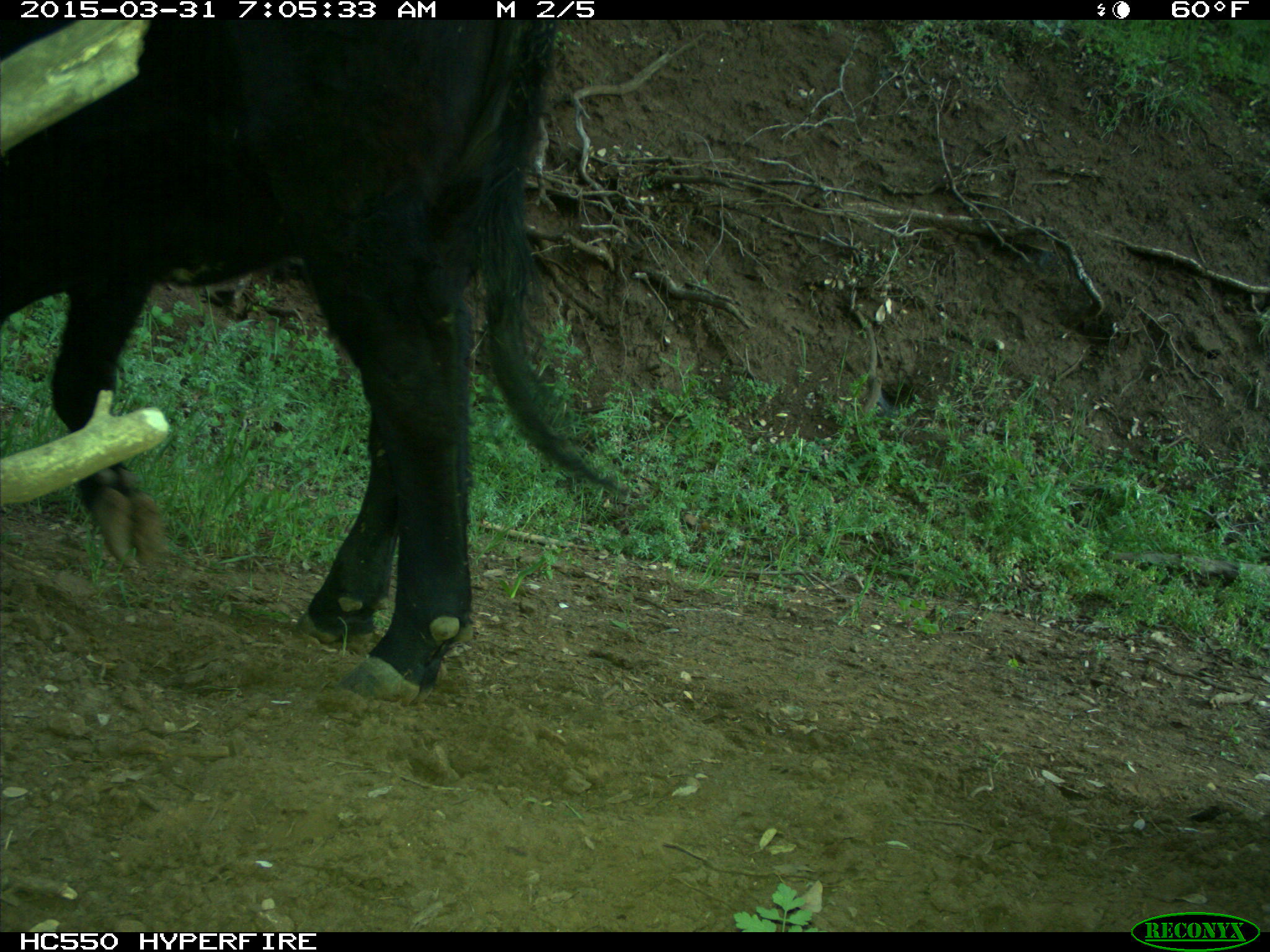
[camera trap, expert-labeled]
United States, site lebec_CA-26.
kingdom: Animalia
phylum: Chordata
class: Mammalia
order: Artiodactyla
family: Bovidae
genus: Bos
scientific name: Bos taurus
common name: domestic cow